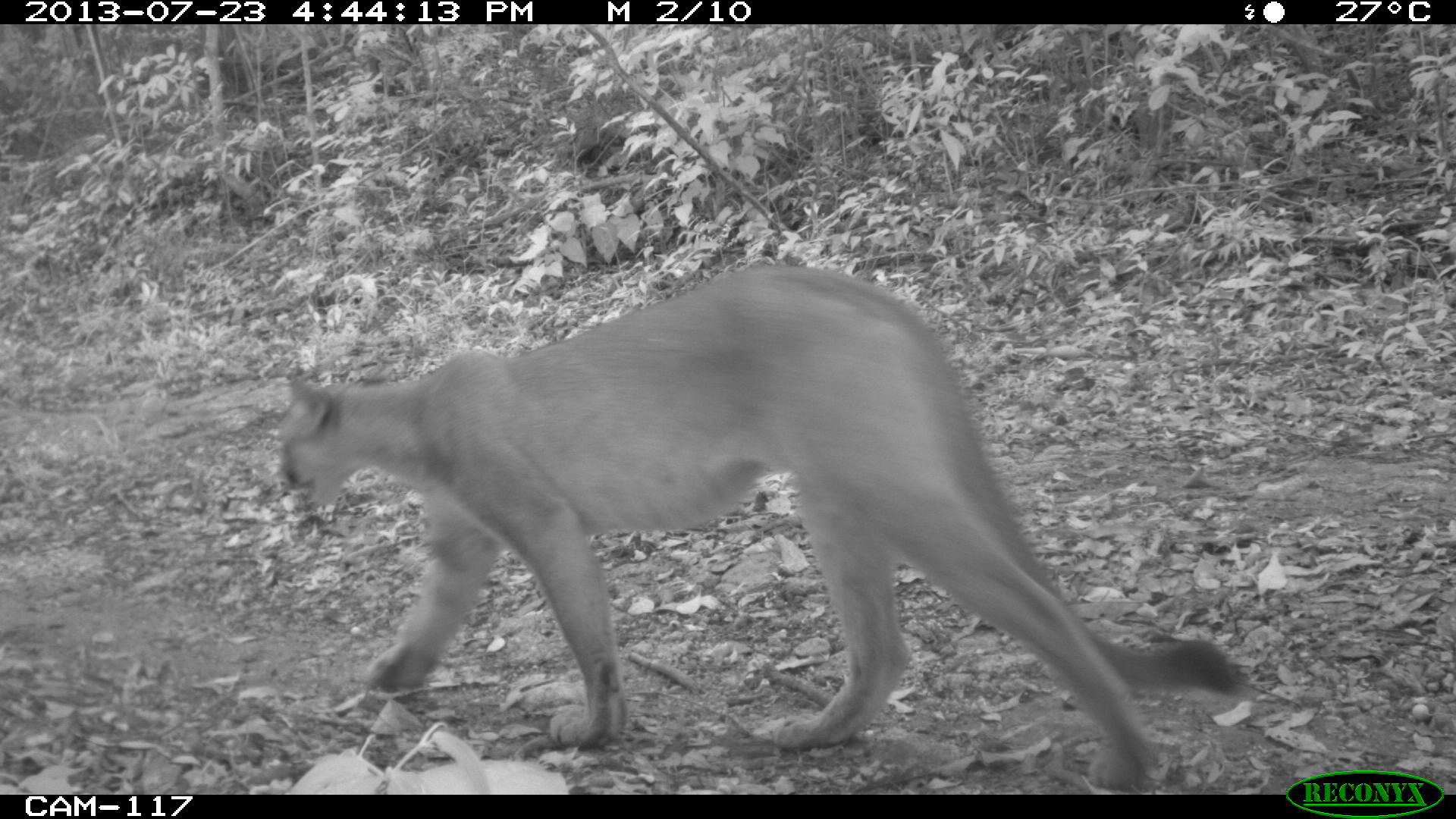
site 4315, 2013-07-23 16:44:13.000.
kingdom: Animalia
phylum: Chordata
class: Mammalia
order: Carnivora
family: Felidae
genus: Puma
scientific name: Puma concolor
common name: mountain lion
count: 1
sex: male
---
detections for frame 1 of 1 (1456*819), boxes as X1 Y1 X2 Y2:
puma concolor: 272 263 1250 792